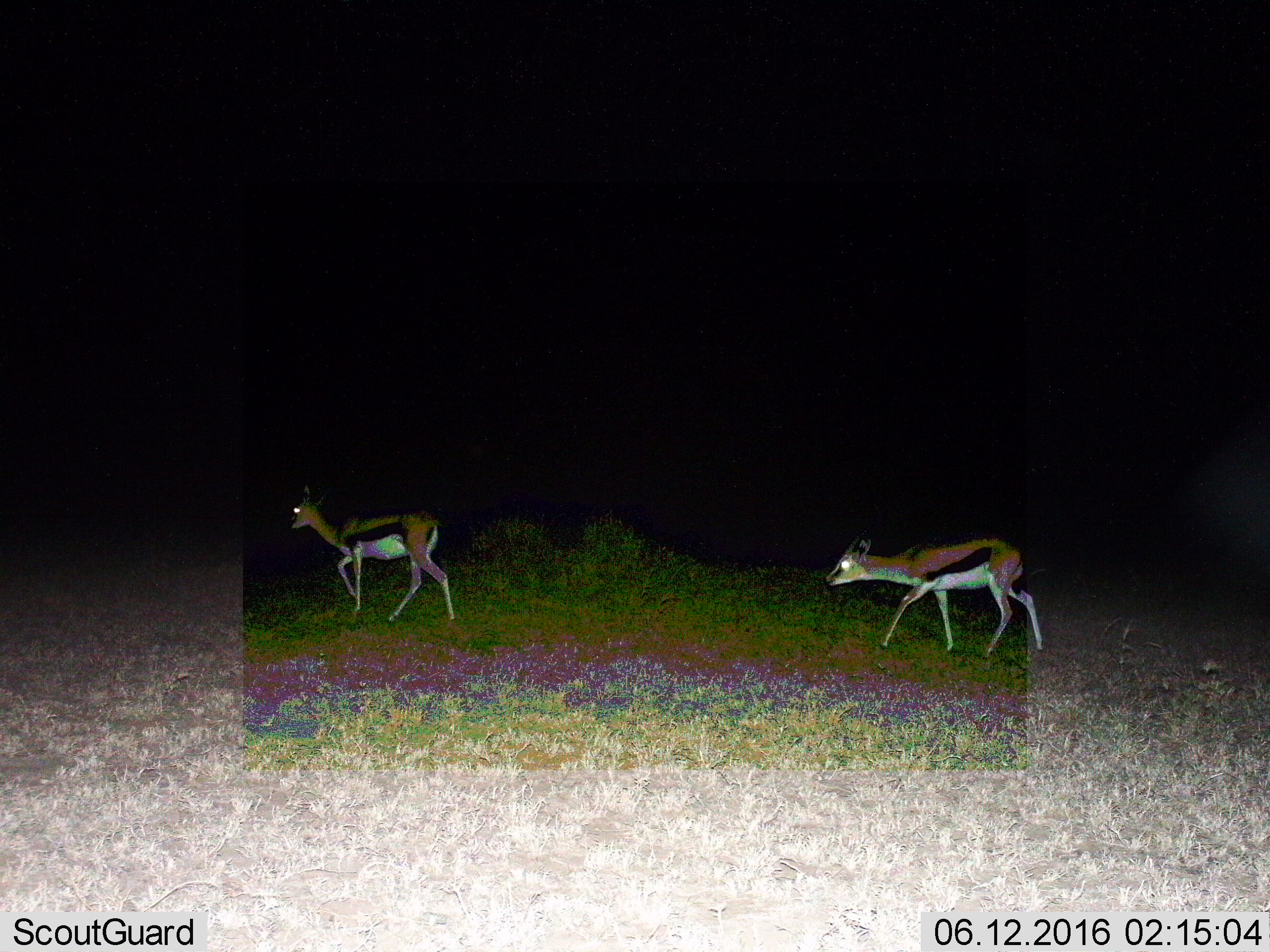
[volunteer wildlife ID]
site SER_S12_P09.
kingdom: Animalia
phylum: Chordata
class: Mammalia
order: Artiodactyla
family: Bovidae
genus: Eudorcas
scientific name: Eudorcas thomsonii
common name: thomson's gazelle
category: gazellethomsons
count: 2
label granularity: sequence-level